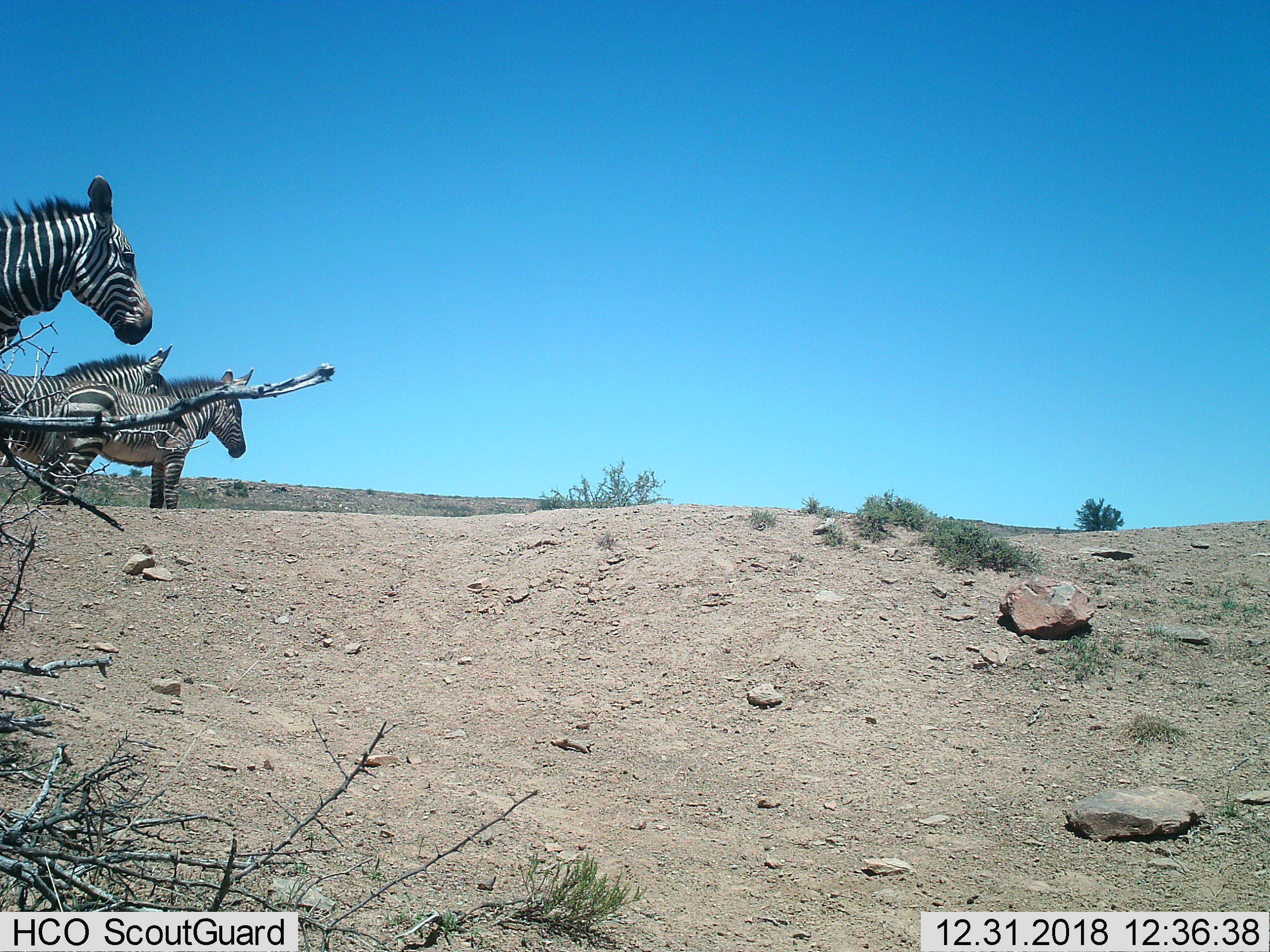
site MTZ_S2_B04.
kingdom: Animalia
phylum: Chordata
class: Mammalia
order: Perissodactyla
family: Equidae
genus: Equus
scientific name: Equus zebra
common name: mountain zebra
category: zebramountain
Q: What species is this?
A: Zebramountain (mountain zebra) (Equus zebra).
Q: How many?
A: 3.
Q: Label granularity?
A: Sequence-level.